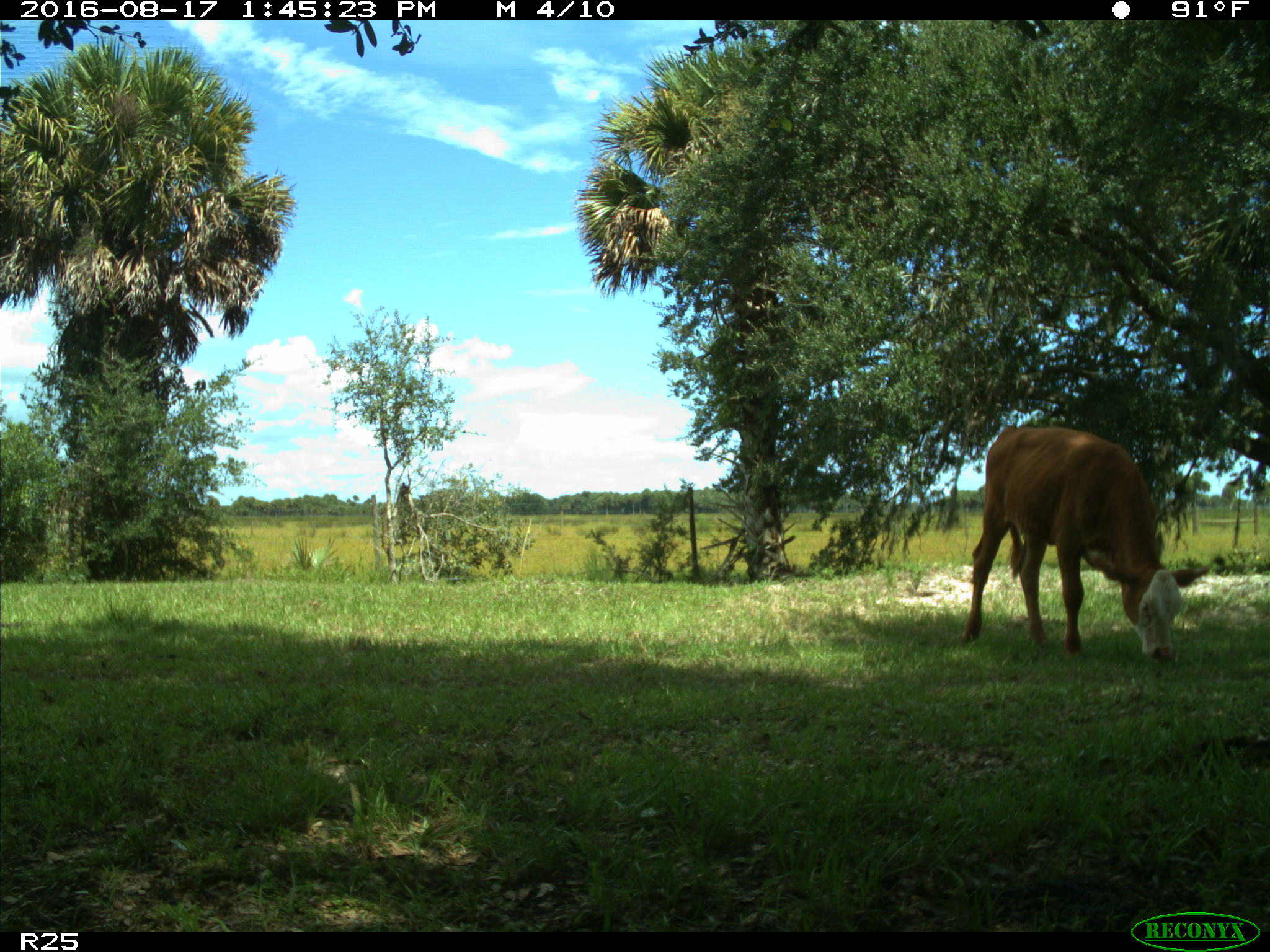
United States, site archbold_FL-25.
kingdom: Animalia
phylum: Chordata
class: Mammalia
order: Artiodactyla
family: Bovidae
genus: Bos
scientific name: Bos taurus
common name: domestic cow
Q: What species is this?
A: Bos taurus (domestic cow).